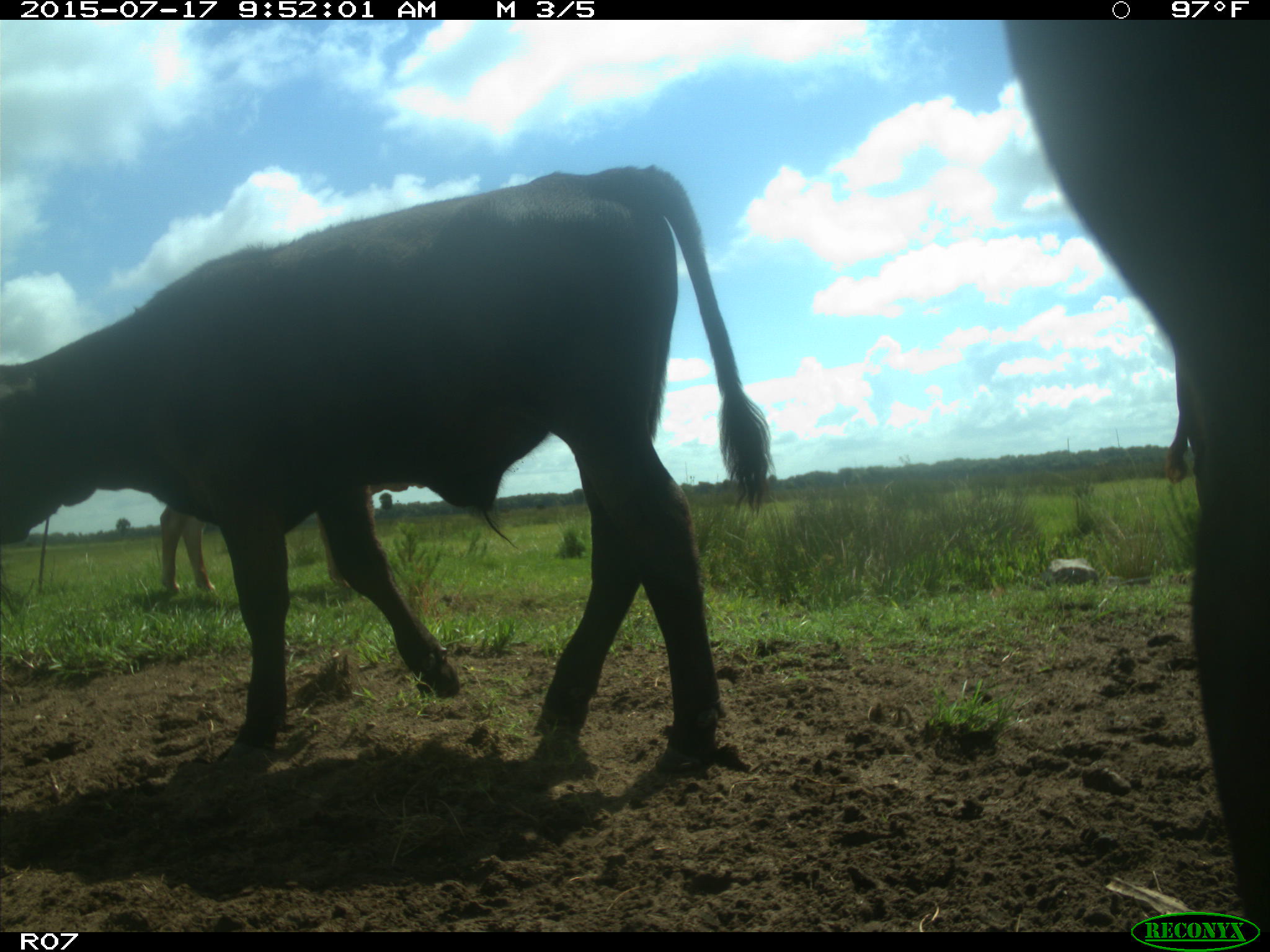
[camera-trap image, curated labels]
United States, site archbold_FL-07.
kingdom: Animalia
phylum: Chordata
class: Mammalia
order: Artiodactyla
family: Bovidae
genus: Bos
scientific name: Bos taurus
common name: domestic cow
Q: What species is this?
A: Bos taurus (domestic cow).